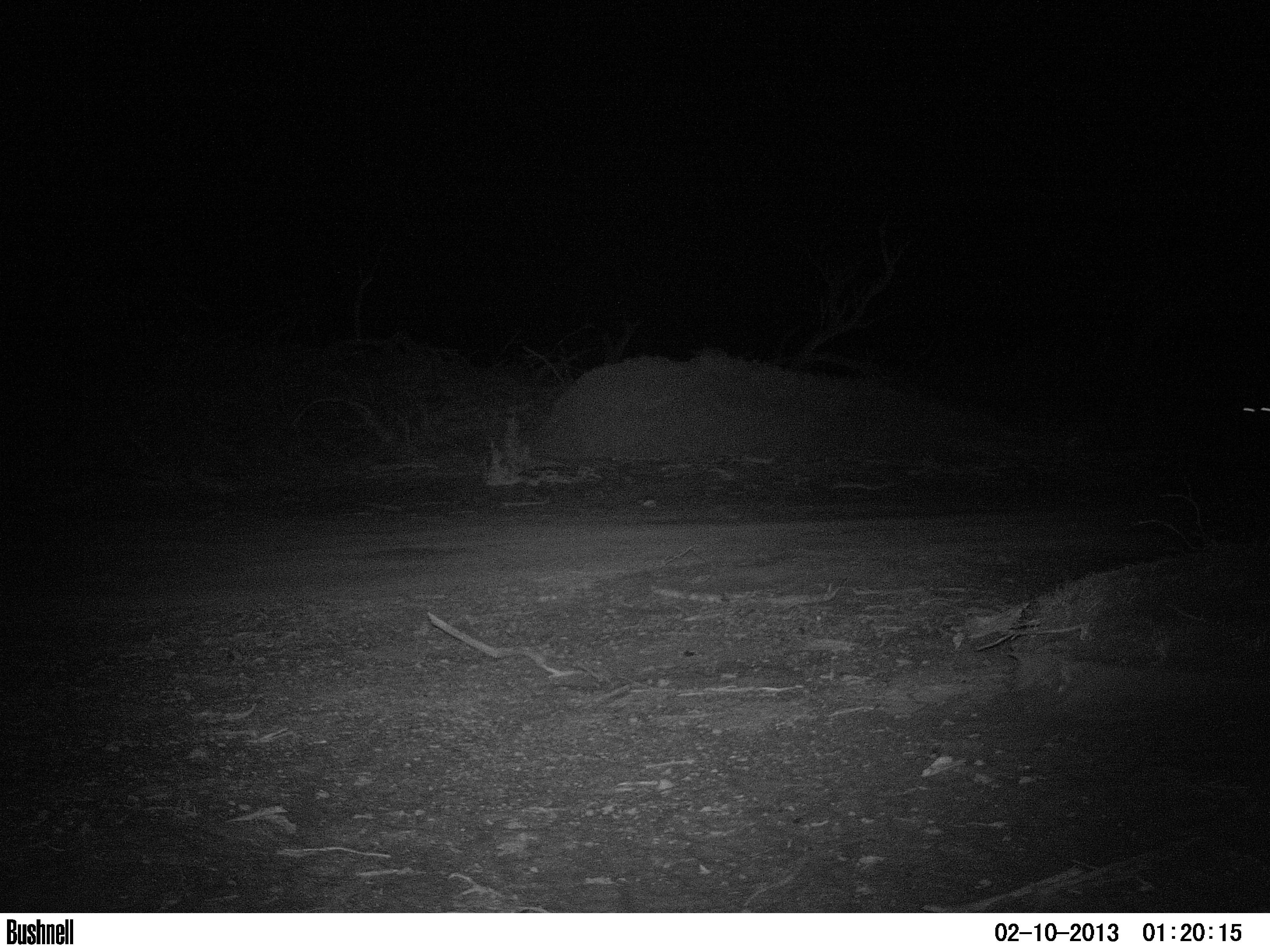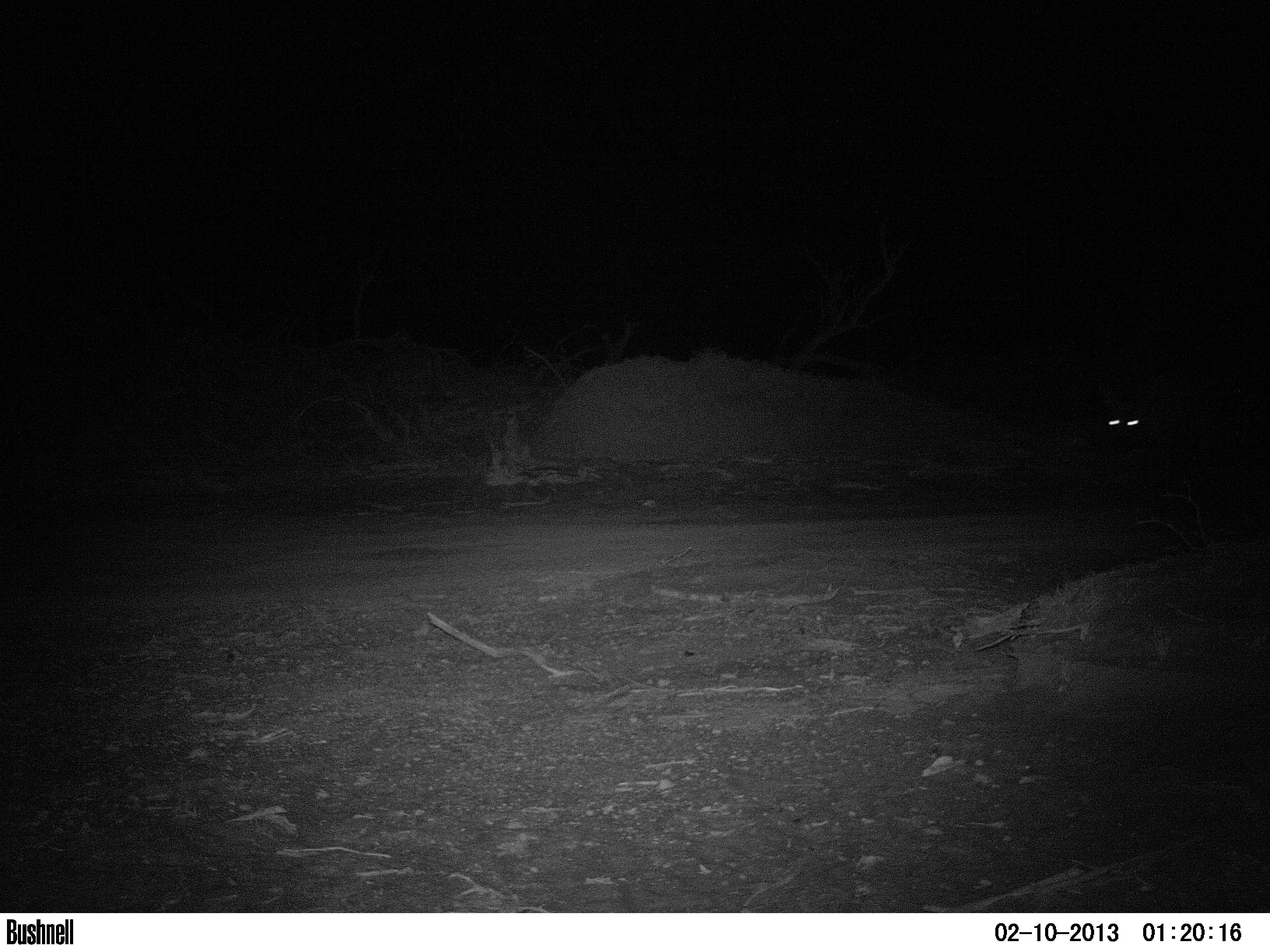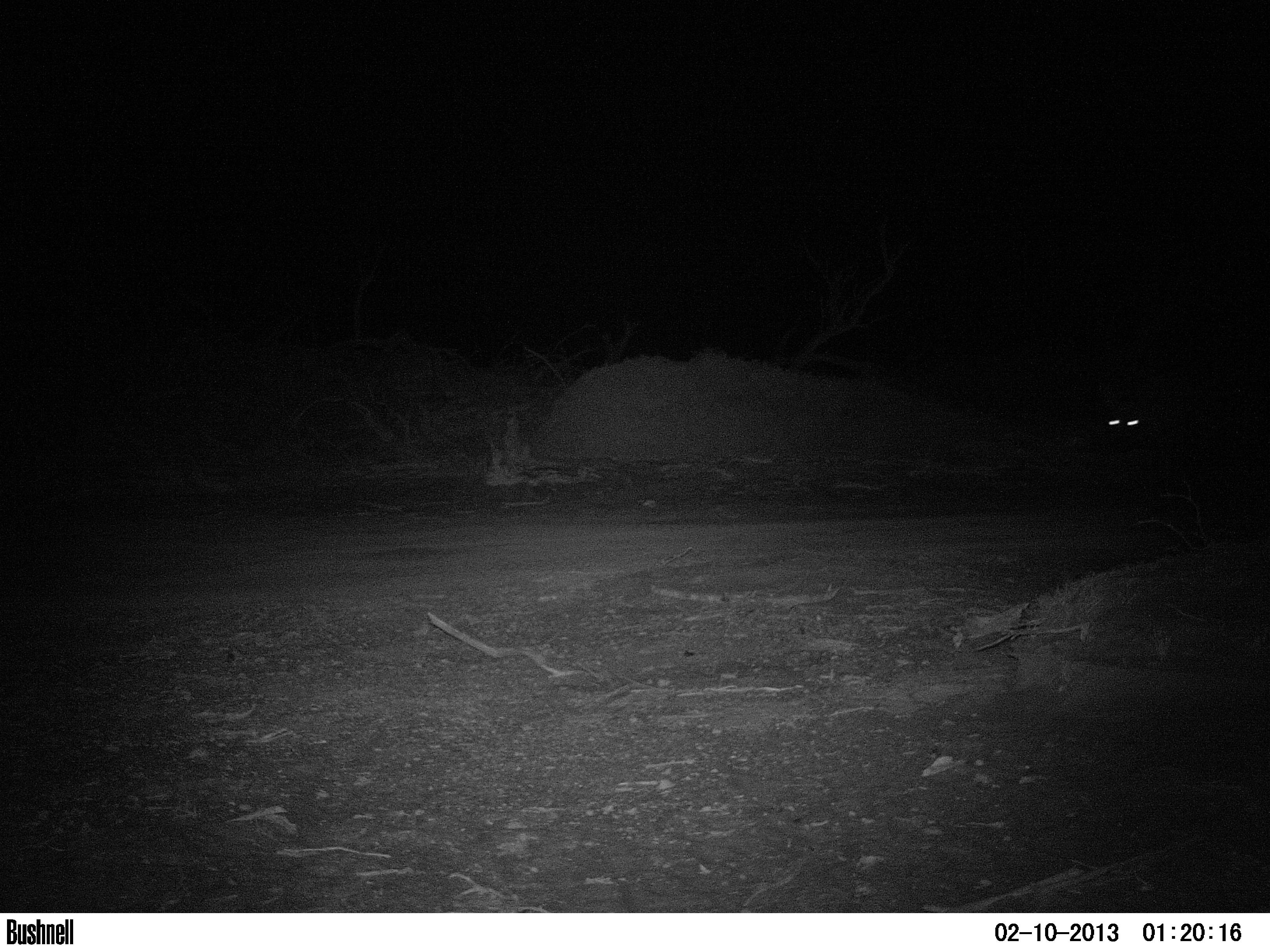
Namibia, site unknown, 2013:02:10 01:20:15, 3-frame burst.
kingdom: Animalia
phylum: Chordata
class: Mammalia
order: Carnivora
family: Hyaenidae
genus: Parahyaena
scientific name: Parahyaena brunnea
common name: brown hyena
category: hyaena brunnea